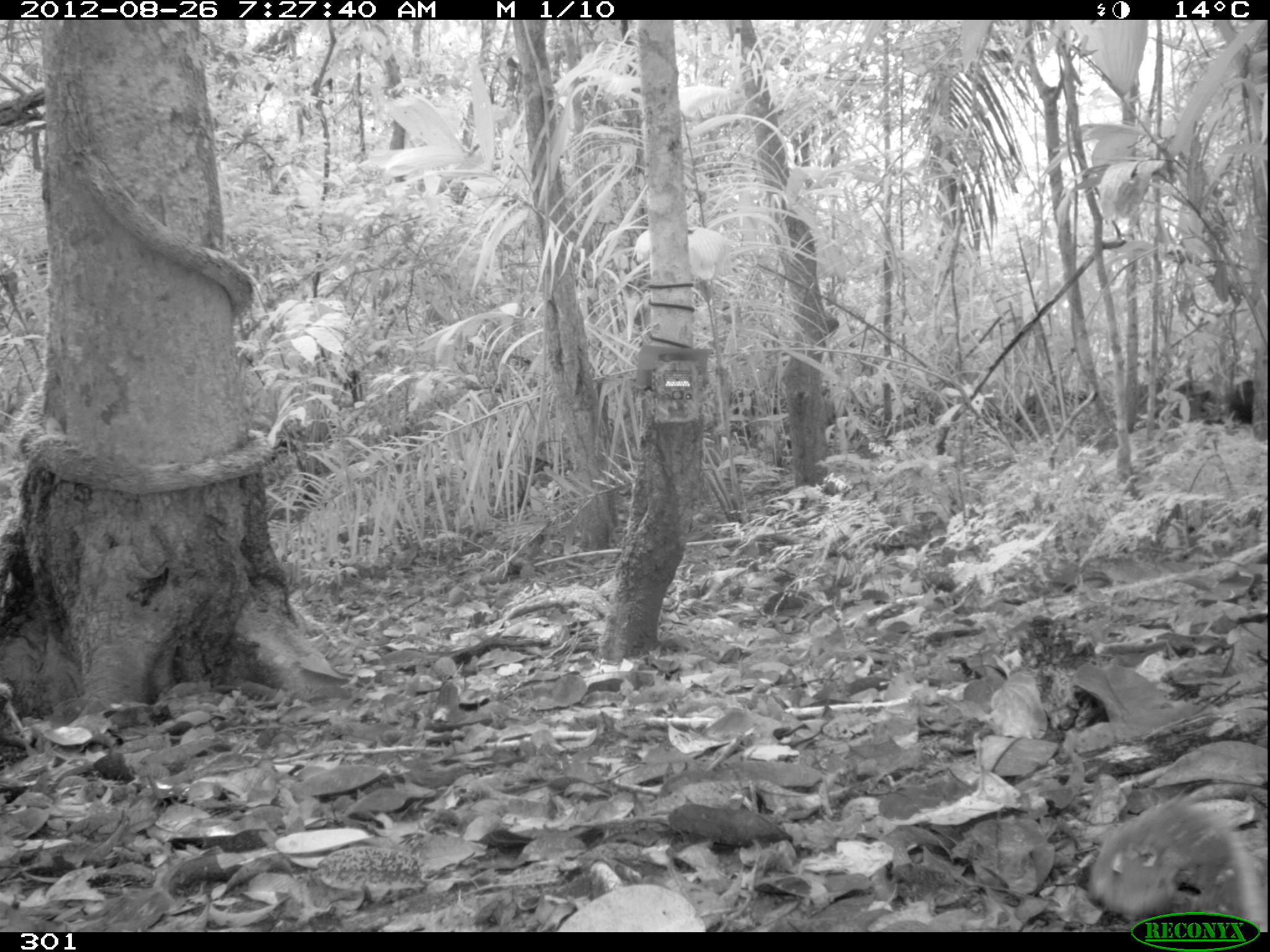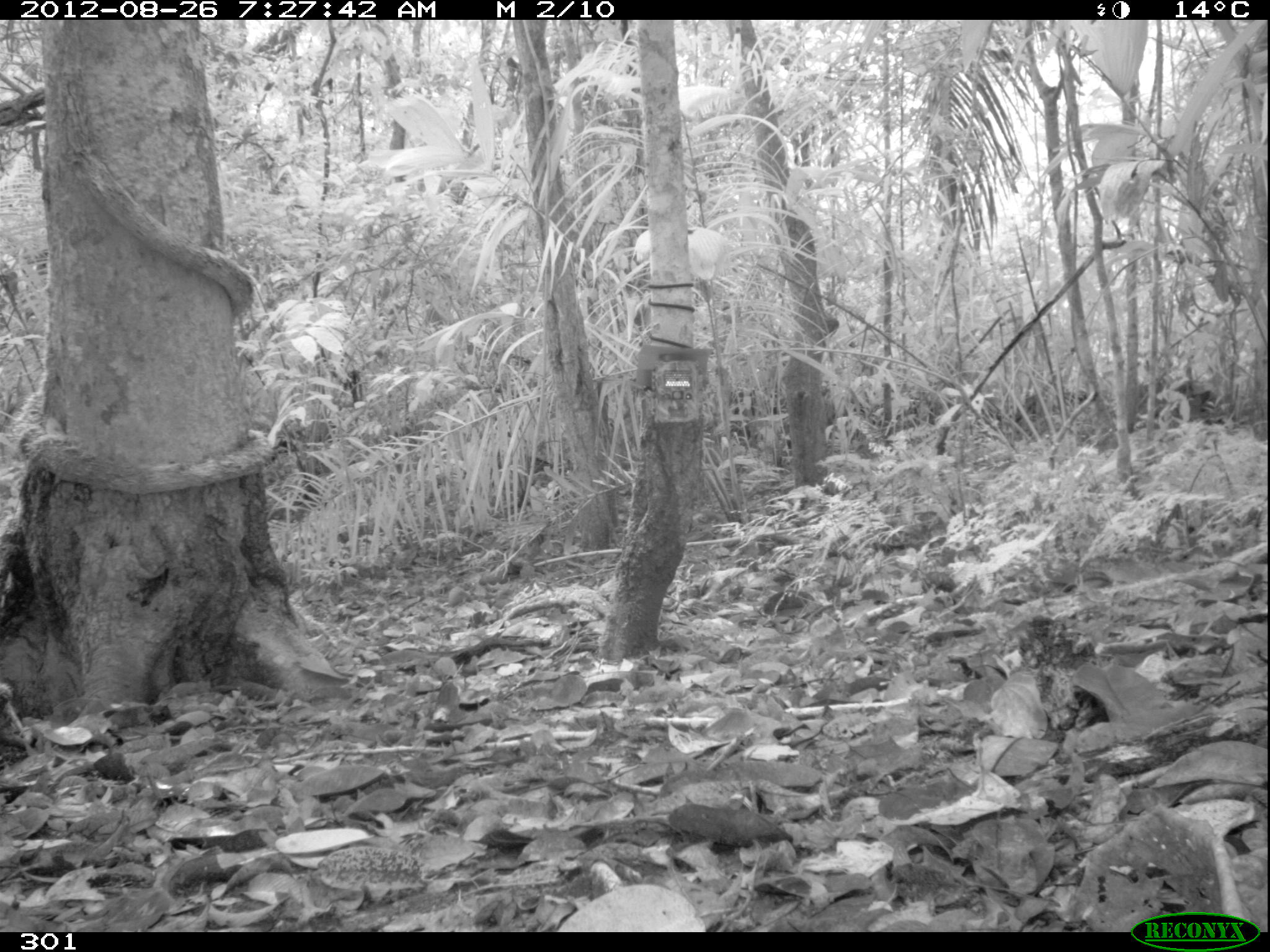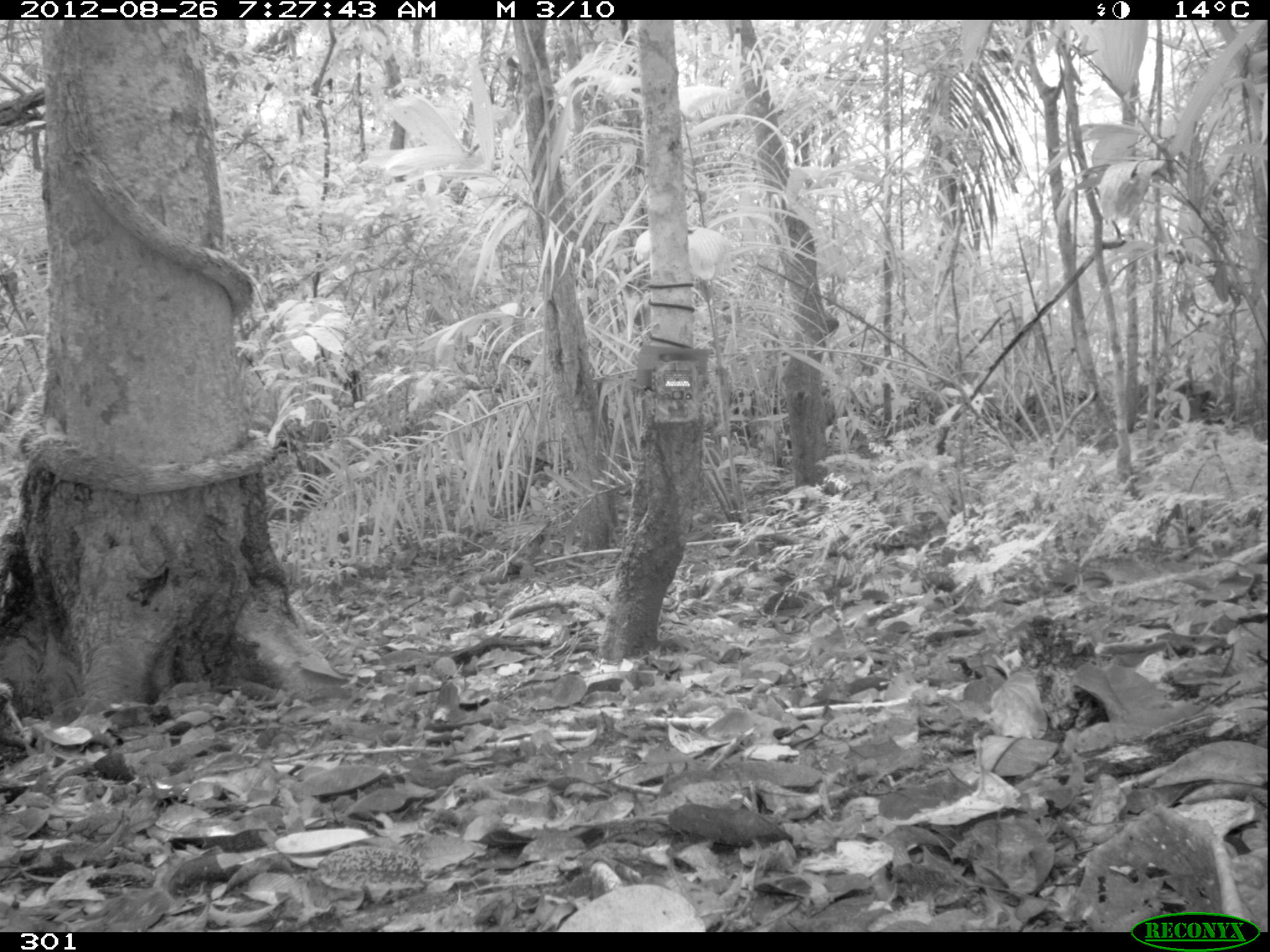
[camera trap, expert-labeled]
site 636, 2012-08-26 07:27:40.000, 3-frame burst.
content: unidentified animal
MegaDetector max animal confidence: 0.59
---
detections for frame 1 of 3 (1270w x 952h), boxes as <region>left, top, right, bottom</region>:
unknown: <region>1229, 380, 1251, 425</region>